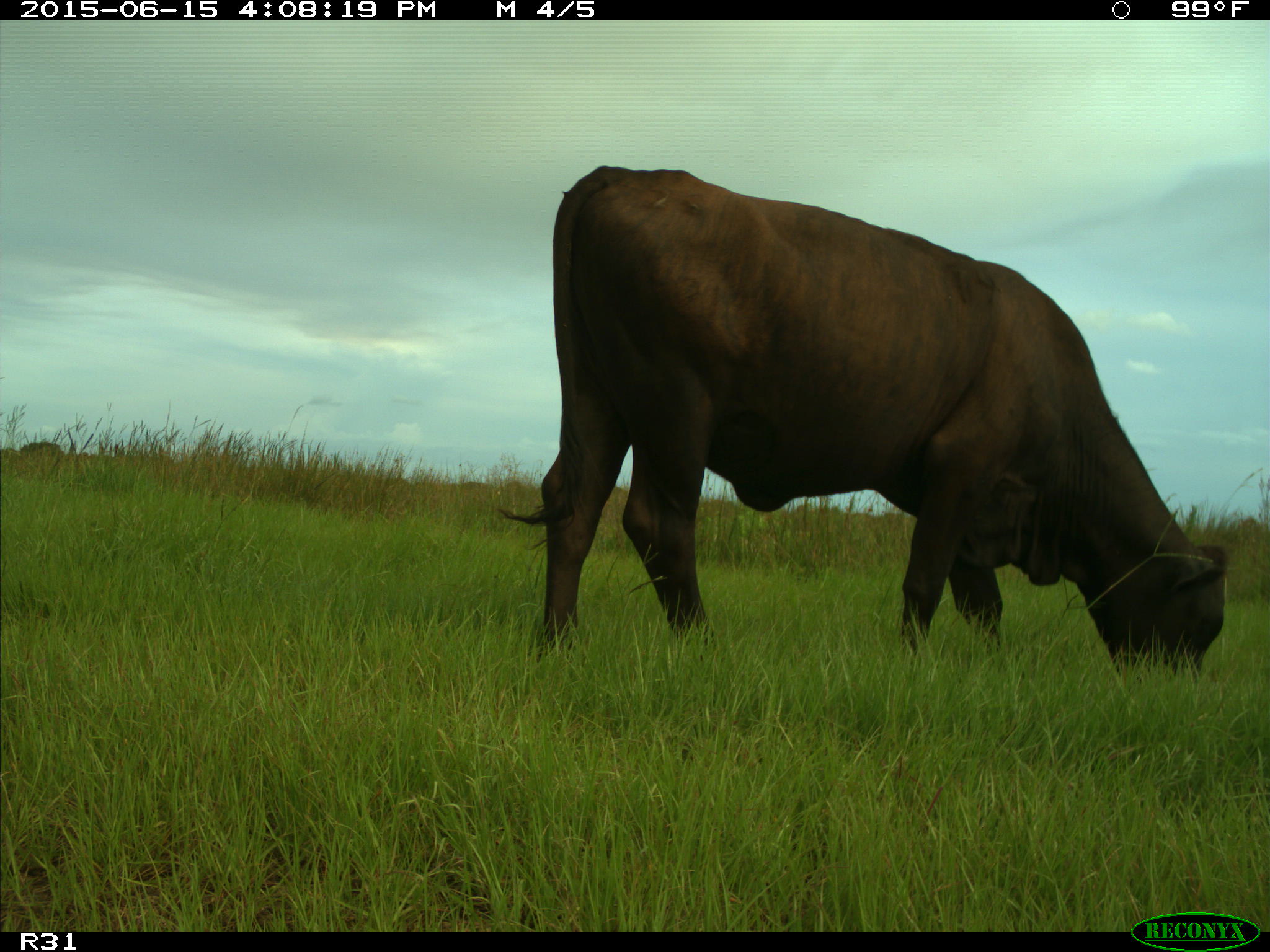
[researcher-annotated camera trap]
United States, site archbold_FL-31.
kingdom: Animalia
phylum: Chordata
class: Mammalia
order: Artiodactyla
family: Bovidae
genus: Bos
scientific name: Bos taurus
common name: domestic cow